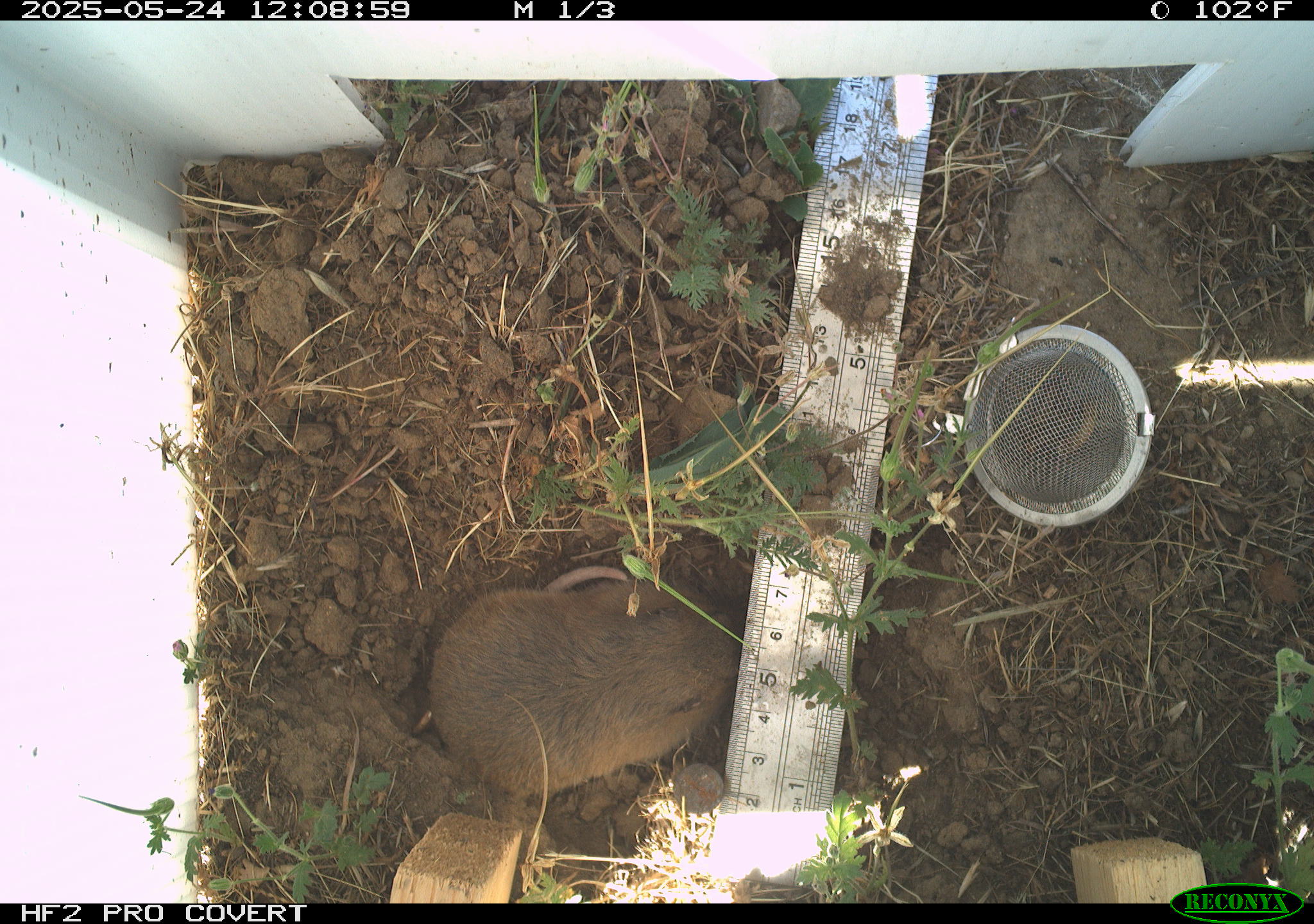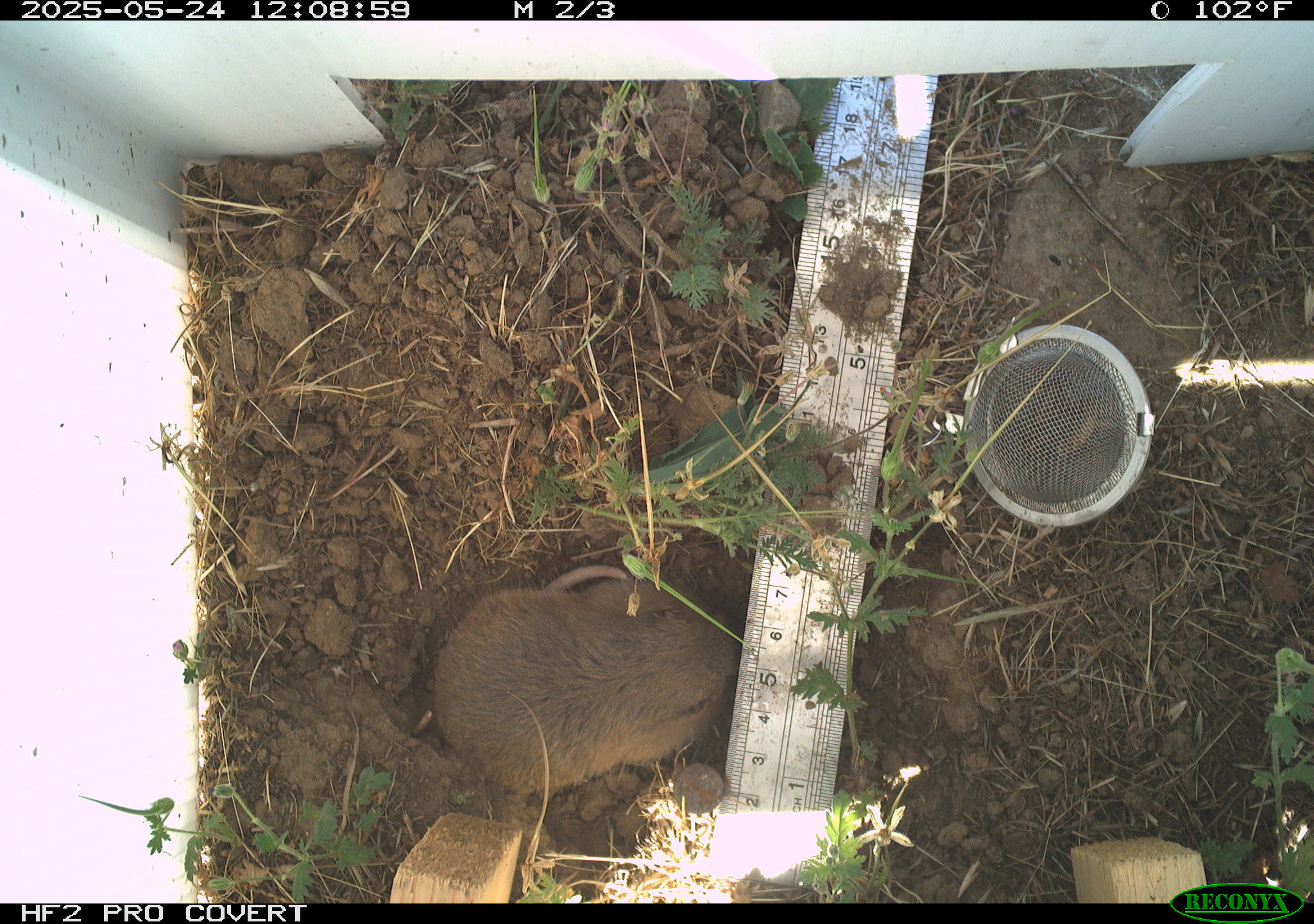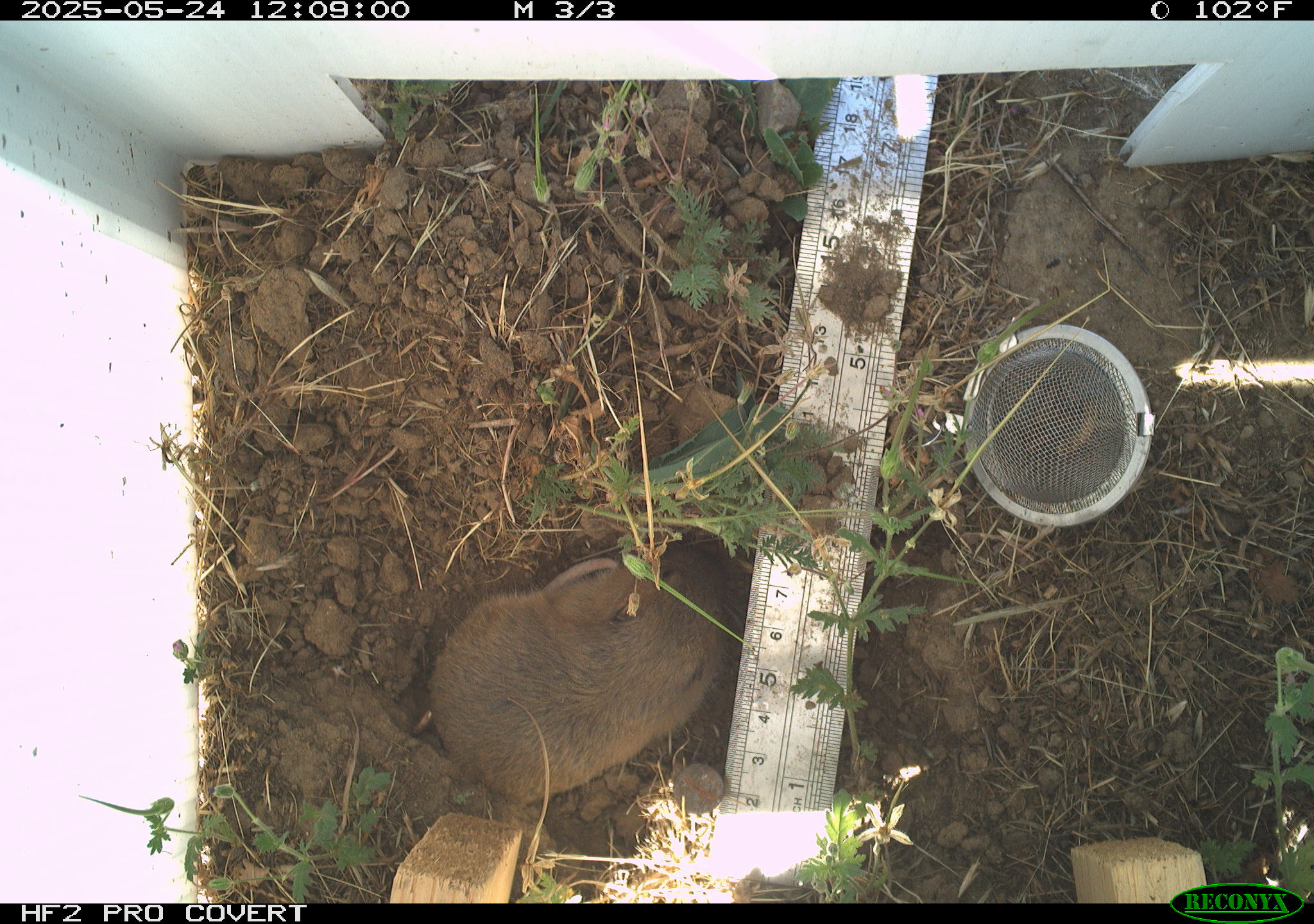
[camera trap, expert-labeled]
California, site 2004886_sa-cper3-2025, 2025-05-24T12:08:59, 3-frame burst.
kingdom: Animalia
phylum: Chordata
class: Mammalia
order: Rodentia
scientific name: Rodentia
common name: rodent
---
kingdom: Animalia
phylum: Chordata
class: Mammalia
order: Rodentia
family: Cricetidae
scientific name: Arvicolinae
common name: voles, lemmings, and muskrats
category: arvicolinae subfamily